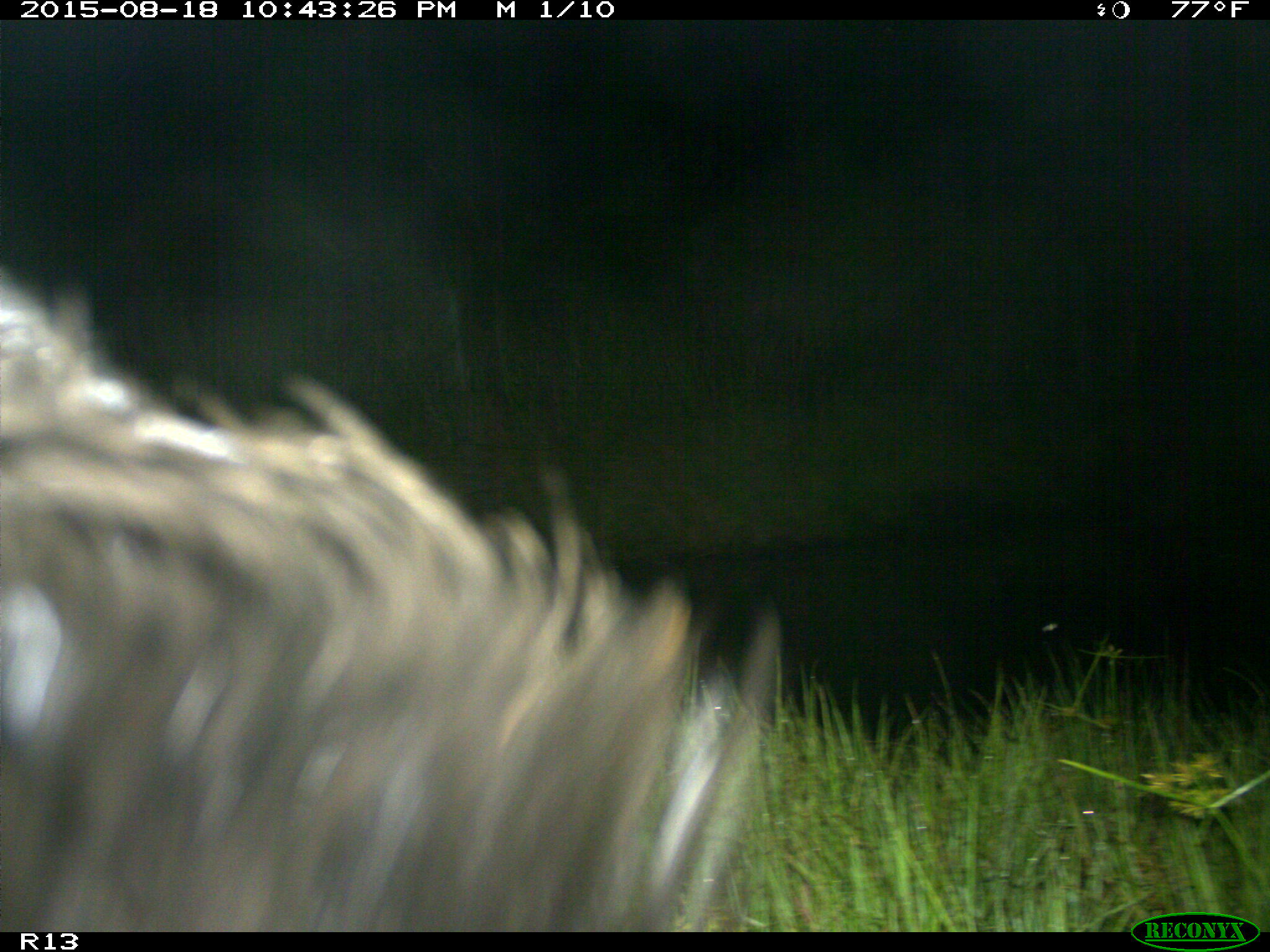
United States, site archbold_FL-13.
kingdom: Animalia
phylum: Chordata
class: Mammalia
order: Artiodactyla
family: Suidae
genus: Sus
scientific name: Sus scrofa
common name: wild boar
Sus scrofa (wild boar).